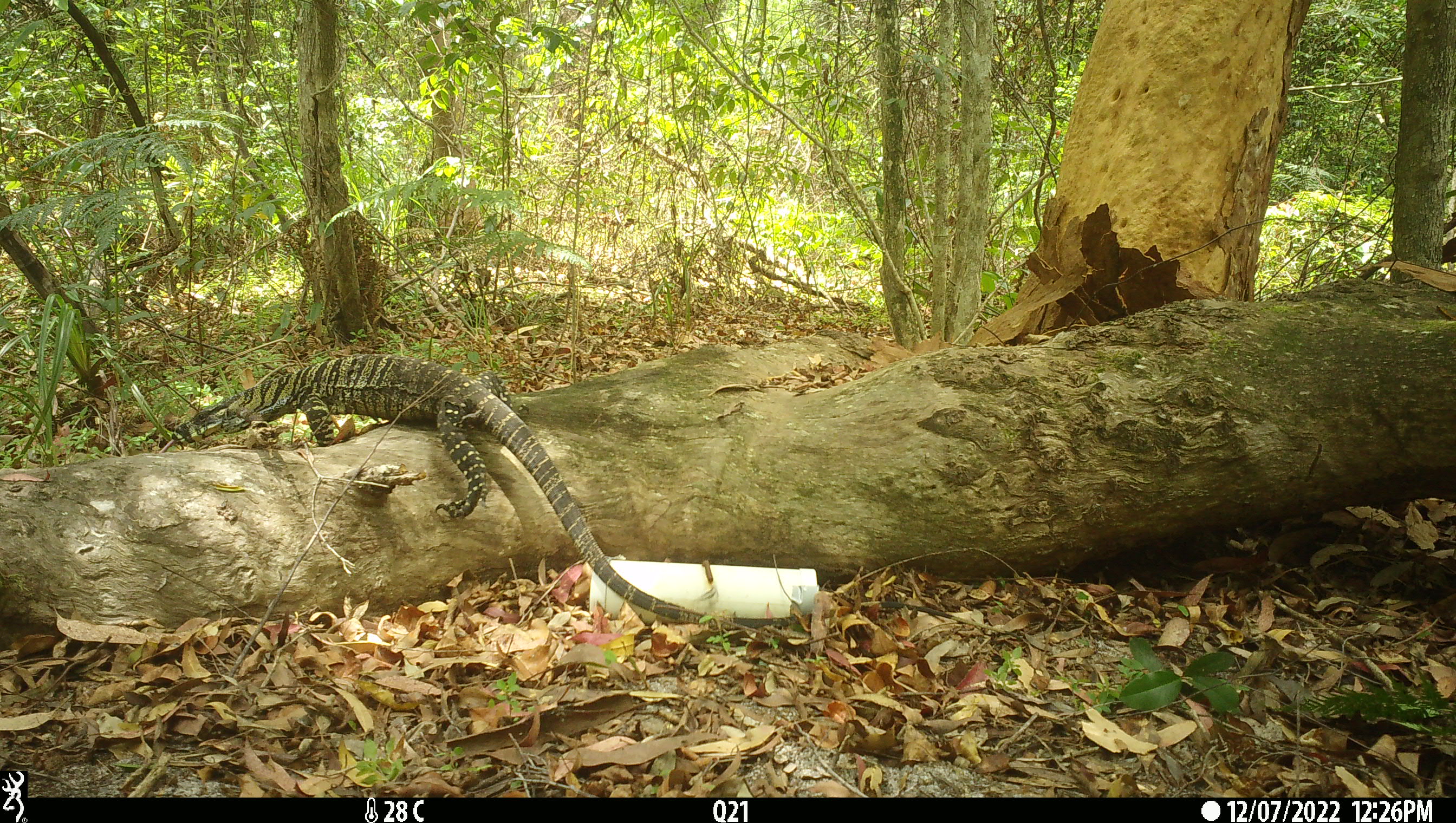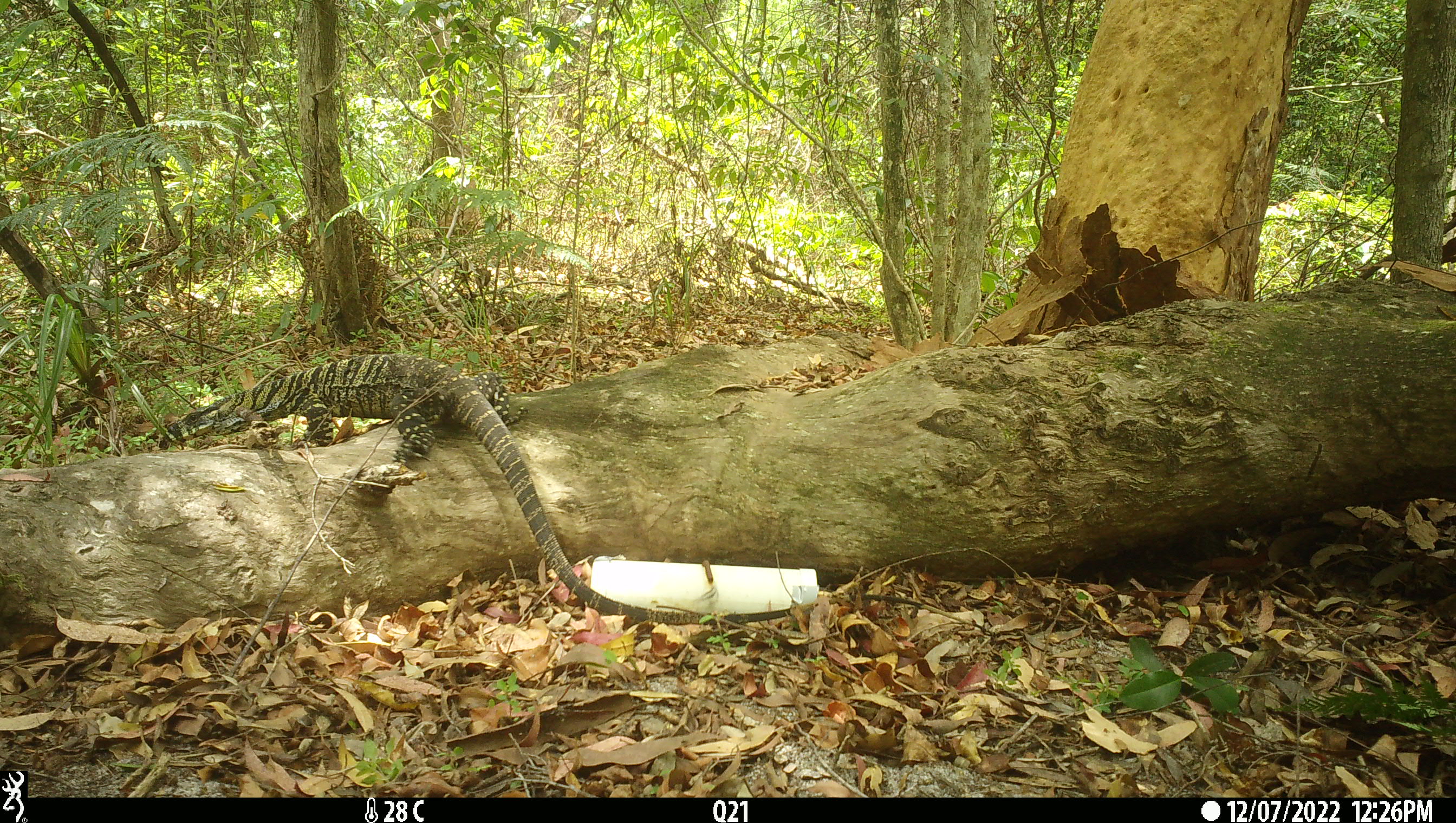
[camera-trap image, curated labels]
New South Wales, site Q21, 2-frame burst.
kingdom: Animalia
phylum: Chordata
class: Reptilia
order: Squamata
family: Varanidae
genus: Varanus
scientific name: Varanus varius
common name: lace monitor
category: goanna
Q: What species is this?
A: Goanna (lace monitor) (Varanus varius).